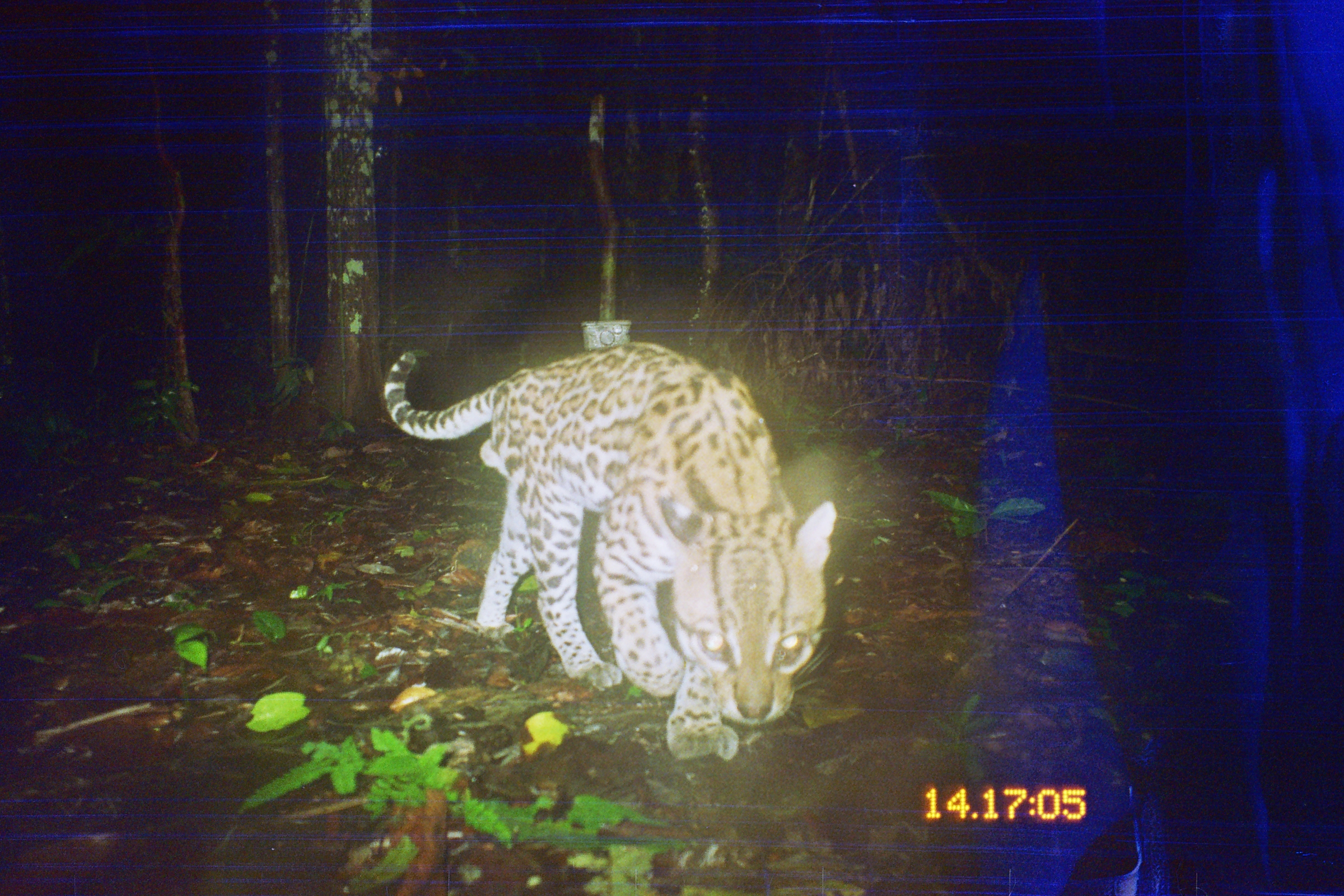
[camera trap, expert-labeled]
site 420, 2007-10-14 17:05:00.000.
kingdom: Animalia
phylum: Chordata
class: Mammalia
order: Carnivora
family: Felidae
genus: Leopardus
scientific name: Leopardus pardalis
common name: ocelot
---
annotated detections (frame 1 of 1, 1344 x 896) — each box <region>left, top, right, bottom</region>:
leopardus pardalis: <region>383, 340, 837, 761</region>